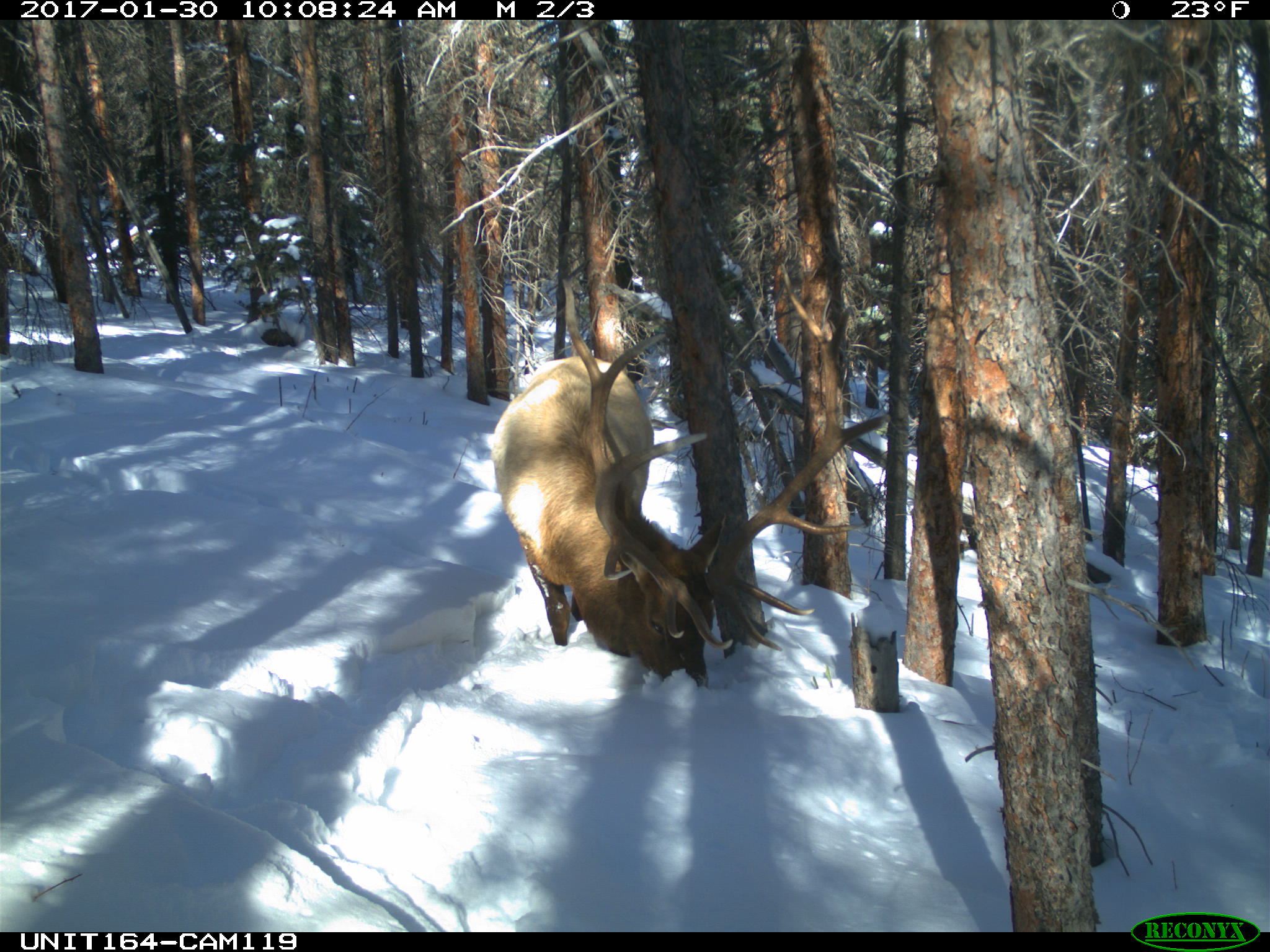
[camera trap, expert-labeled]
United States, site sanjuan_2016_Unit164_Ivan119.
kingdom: Animalia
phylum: Chordata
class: Mammalia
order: Artiodactyla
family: Cervidae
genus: Cervus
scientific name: Cervus elaphus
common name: red deer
Cervus elaphus (red deer).